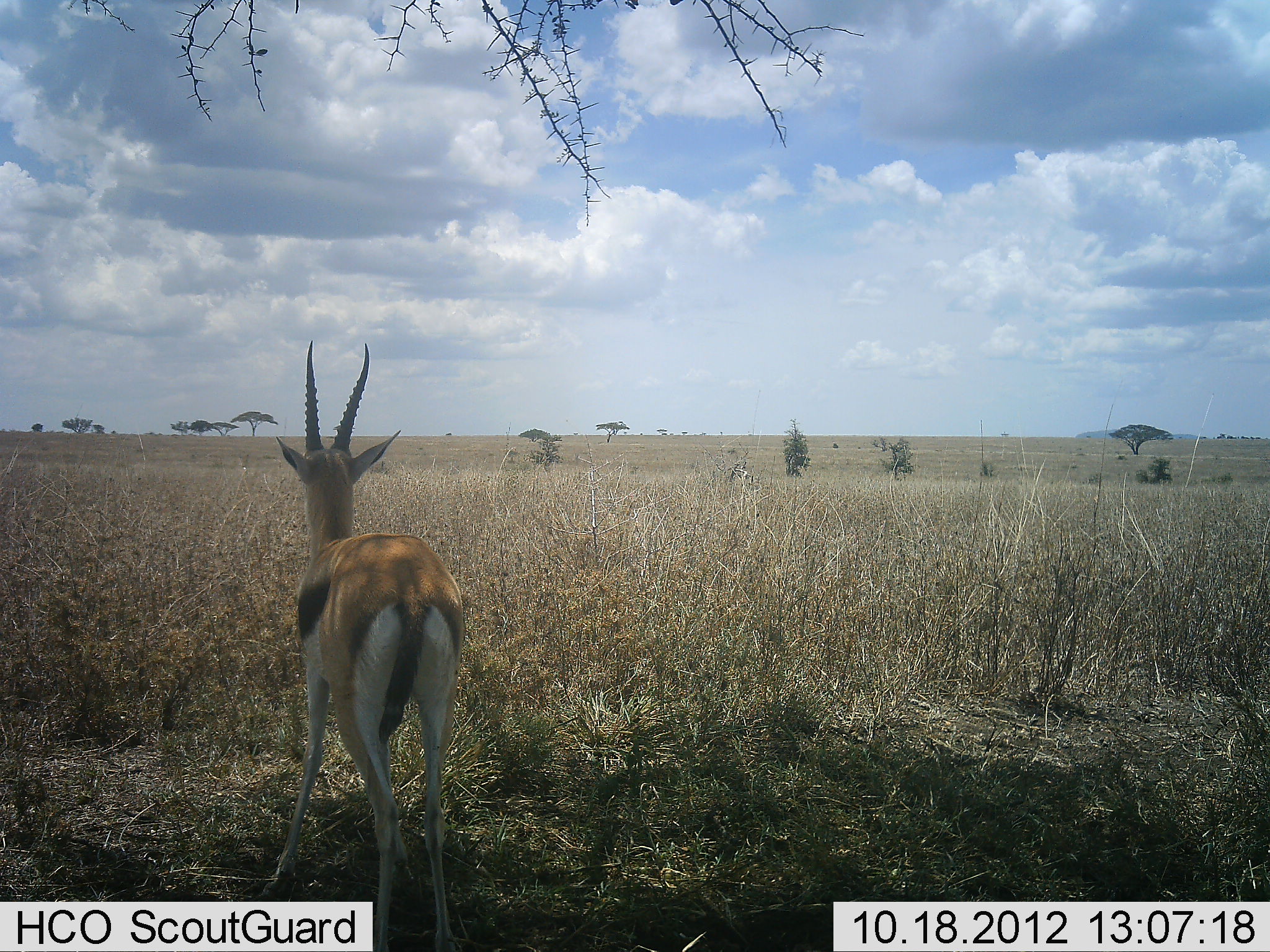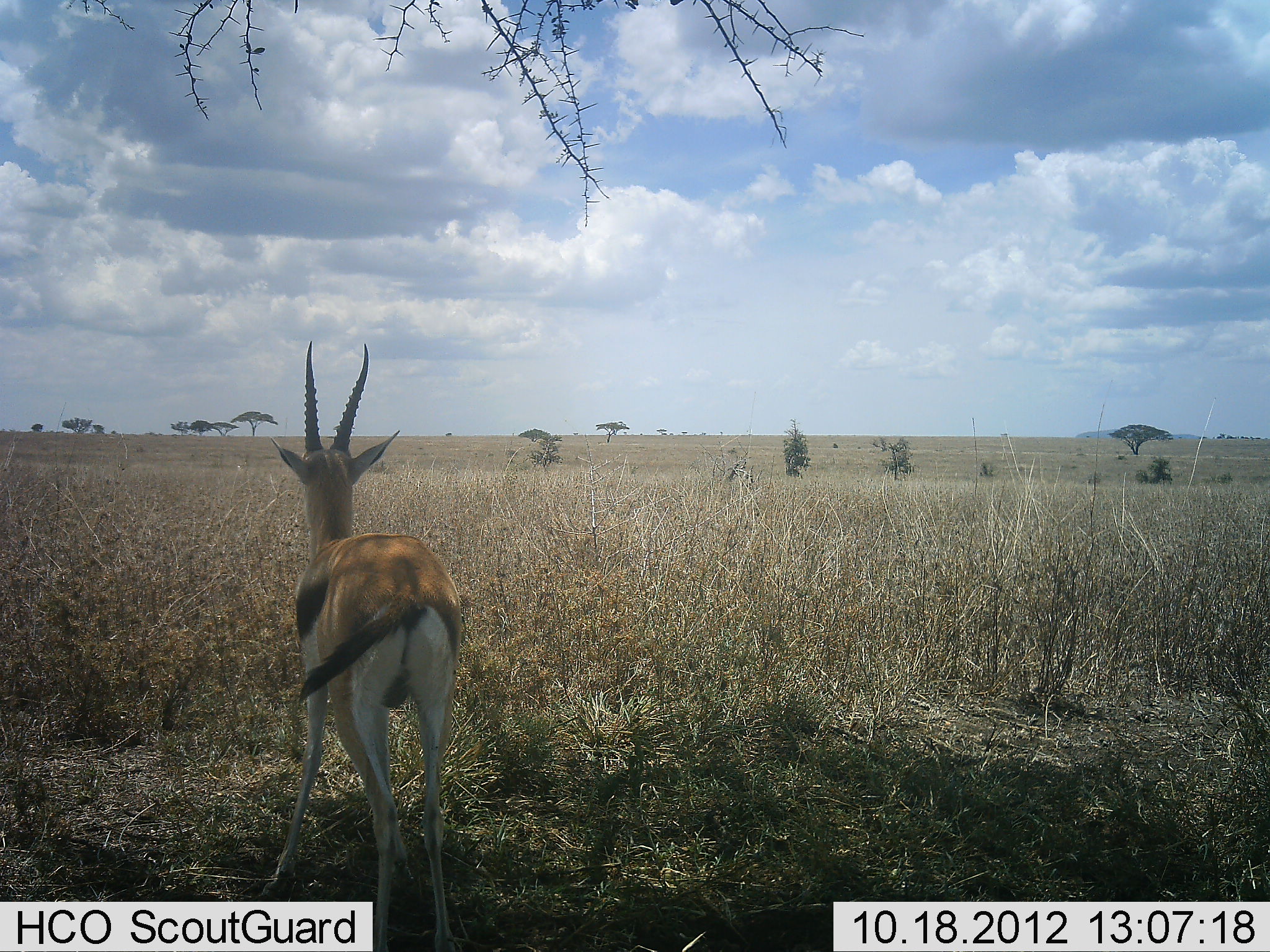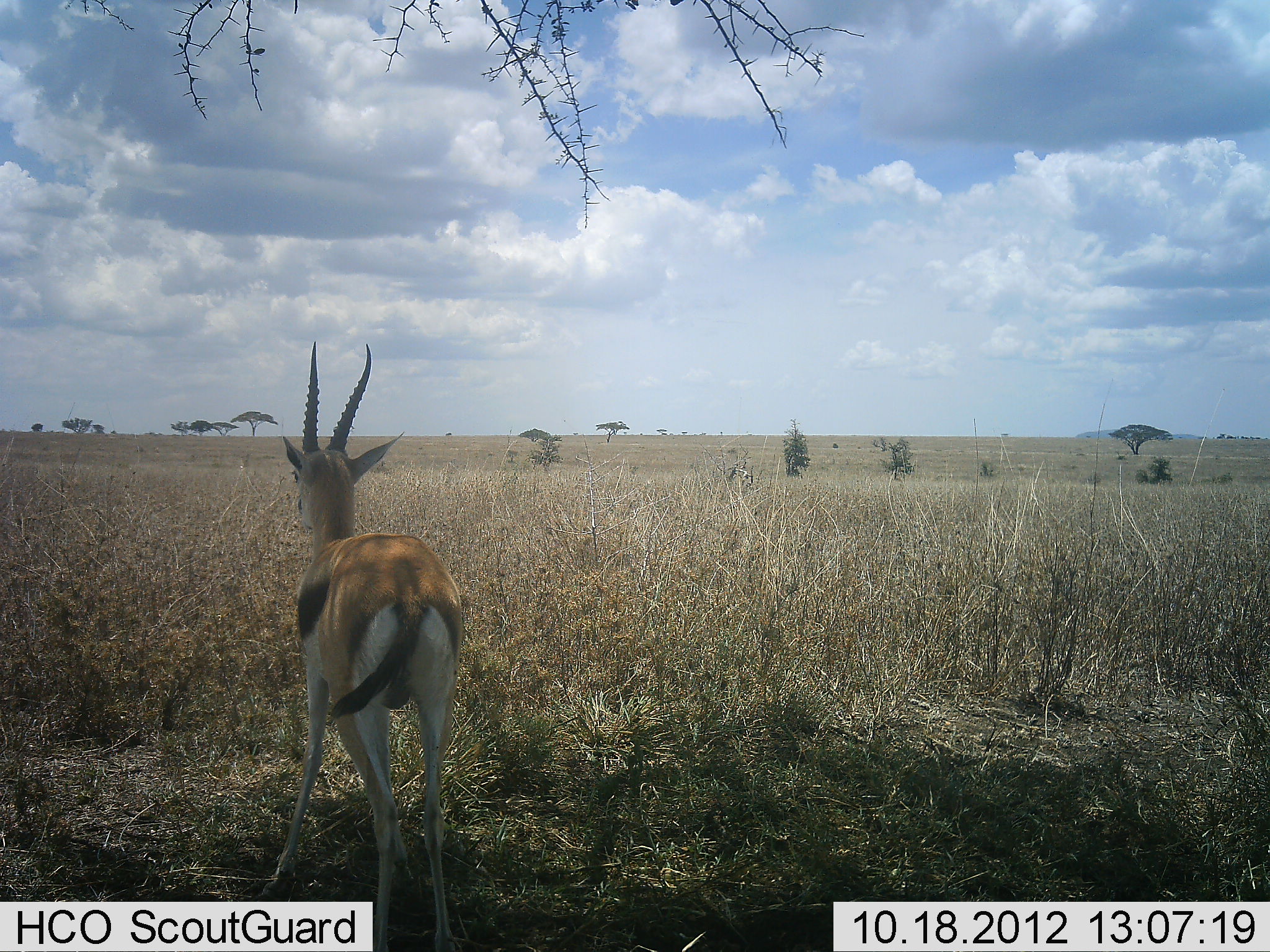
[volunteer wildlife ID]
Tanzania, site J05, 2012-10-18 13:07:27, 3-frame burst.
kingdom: Animalia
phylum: Chordata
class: Mammalia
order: Artiodactyla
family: Bovidae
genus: Eudorcas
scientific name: Eudorcas thomsonii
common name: thomson's gazelle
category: gazellethomsons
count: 1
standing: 100%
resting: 20%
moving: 0%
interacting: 0%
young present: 0%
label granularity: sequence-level